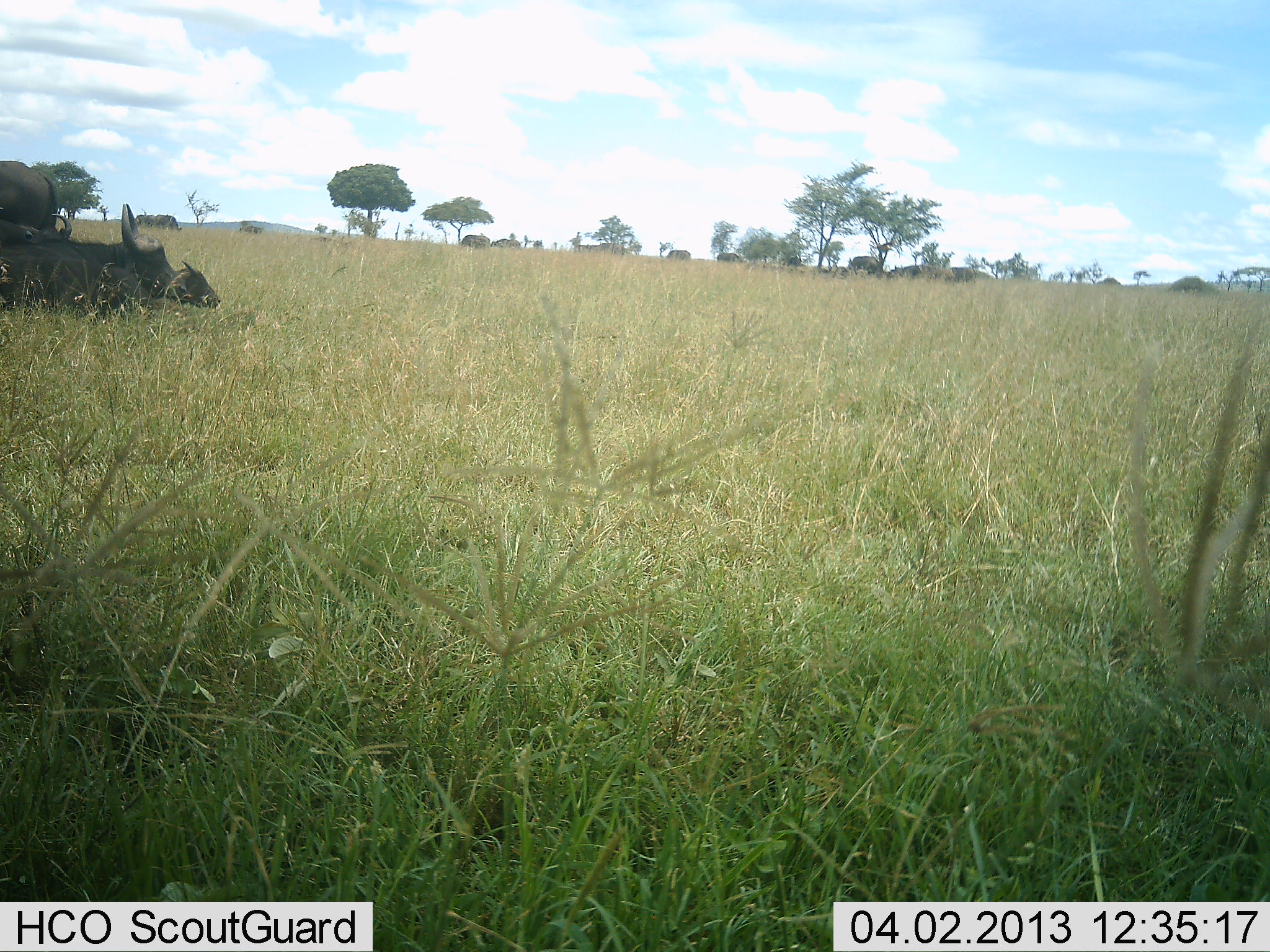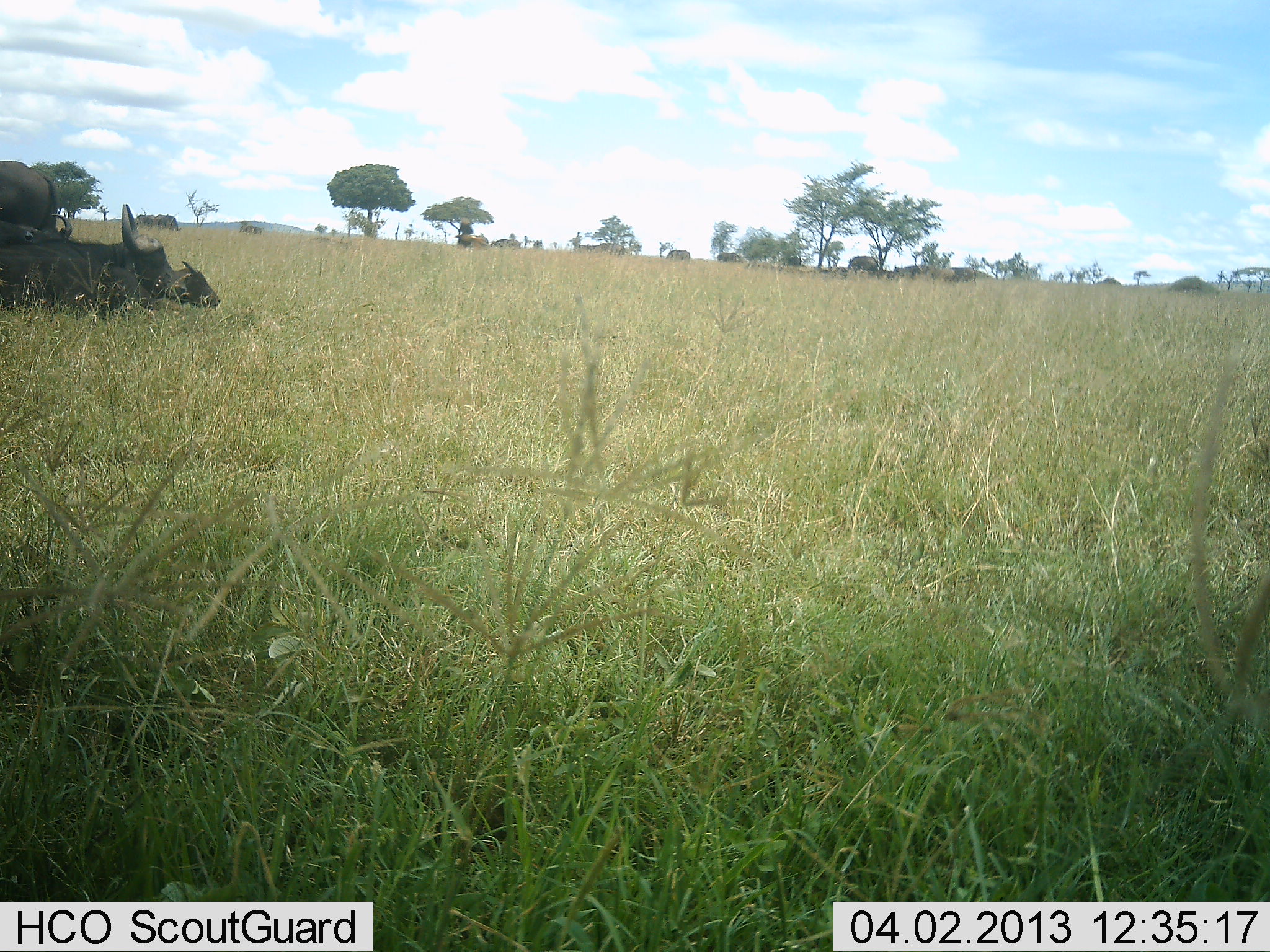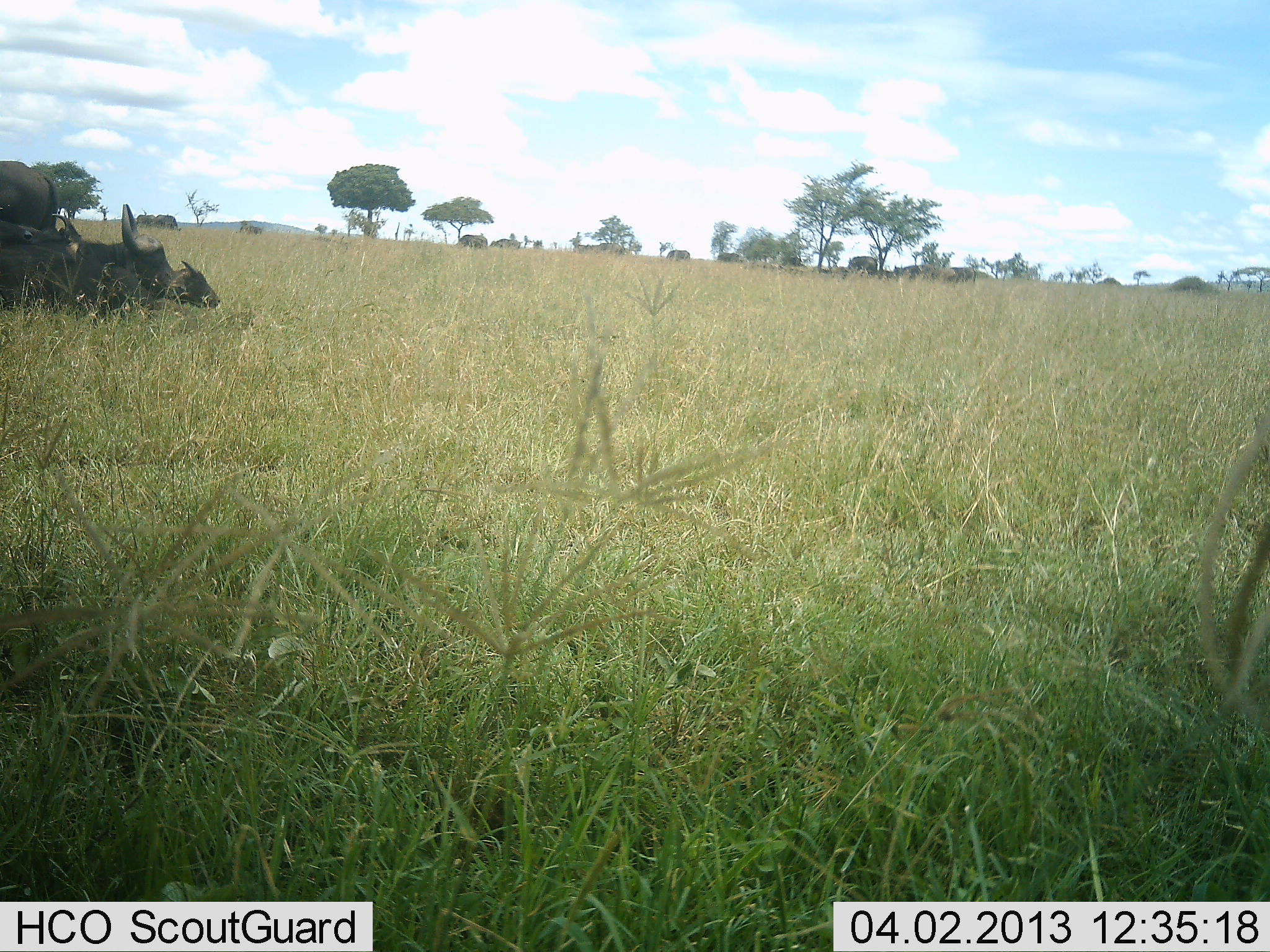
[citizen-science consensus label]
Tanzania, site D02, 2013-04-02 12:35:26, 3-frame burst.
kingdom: Animalia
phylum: Chordata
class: Mammalia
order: Artiodactyla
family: Bovidae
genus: Syncerus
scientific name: Syncerus caffer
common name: cape buffalo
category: buffalo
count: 4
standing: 68%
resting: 89%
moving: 0%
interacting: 0%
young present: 26%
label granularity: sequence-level